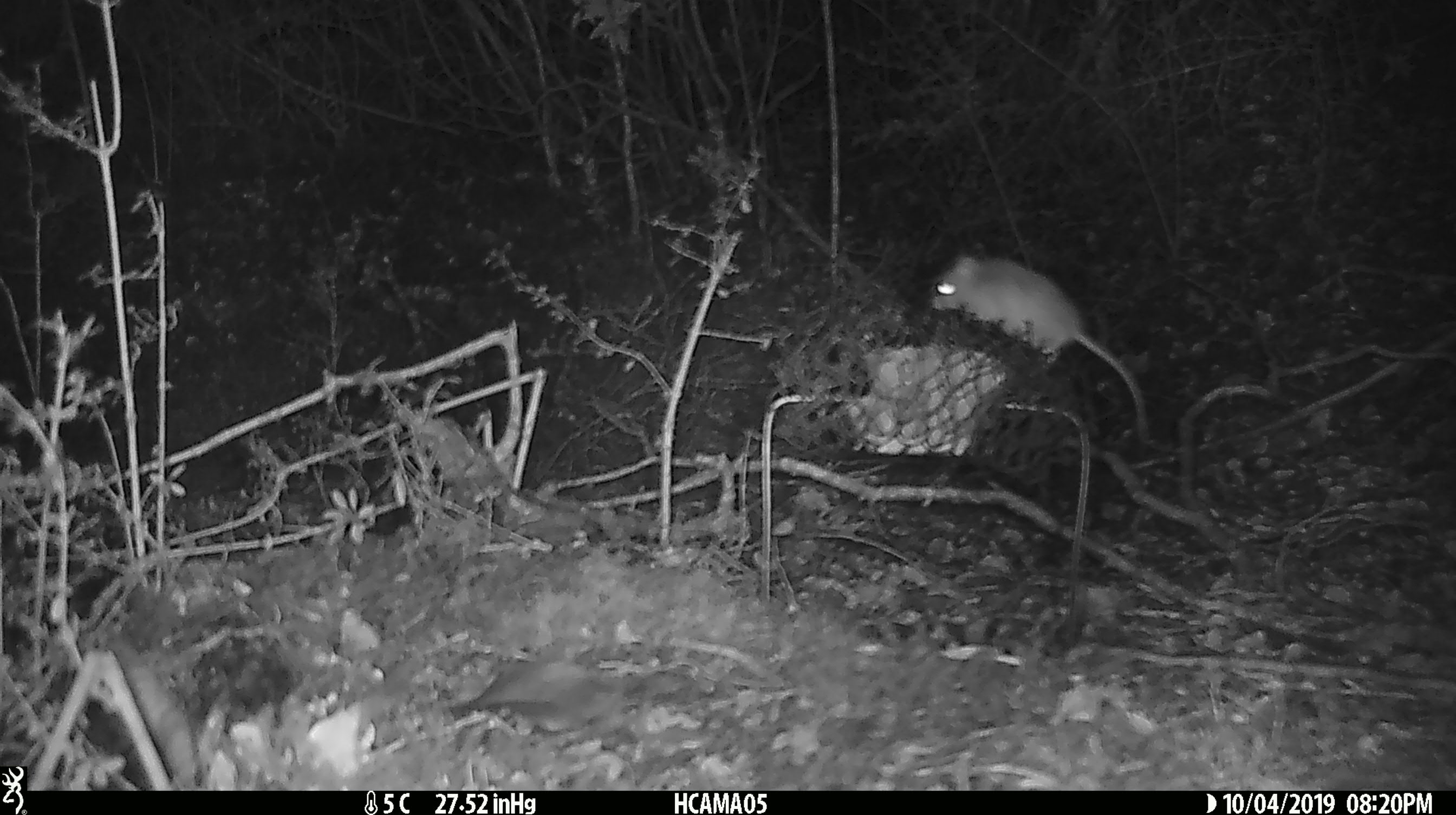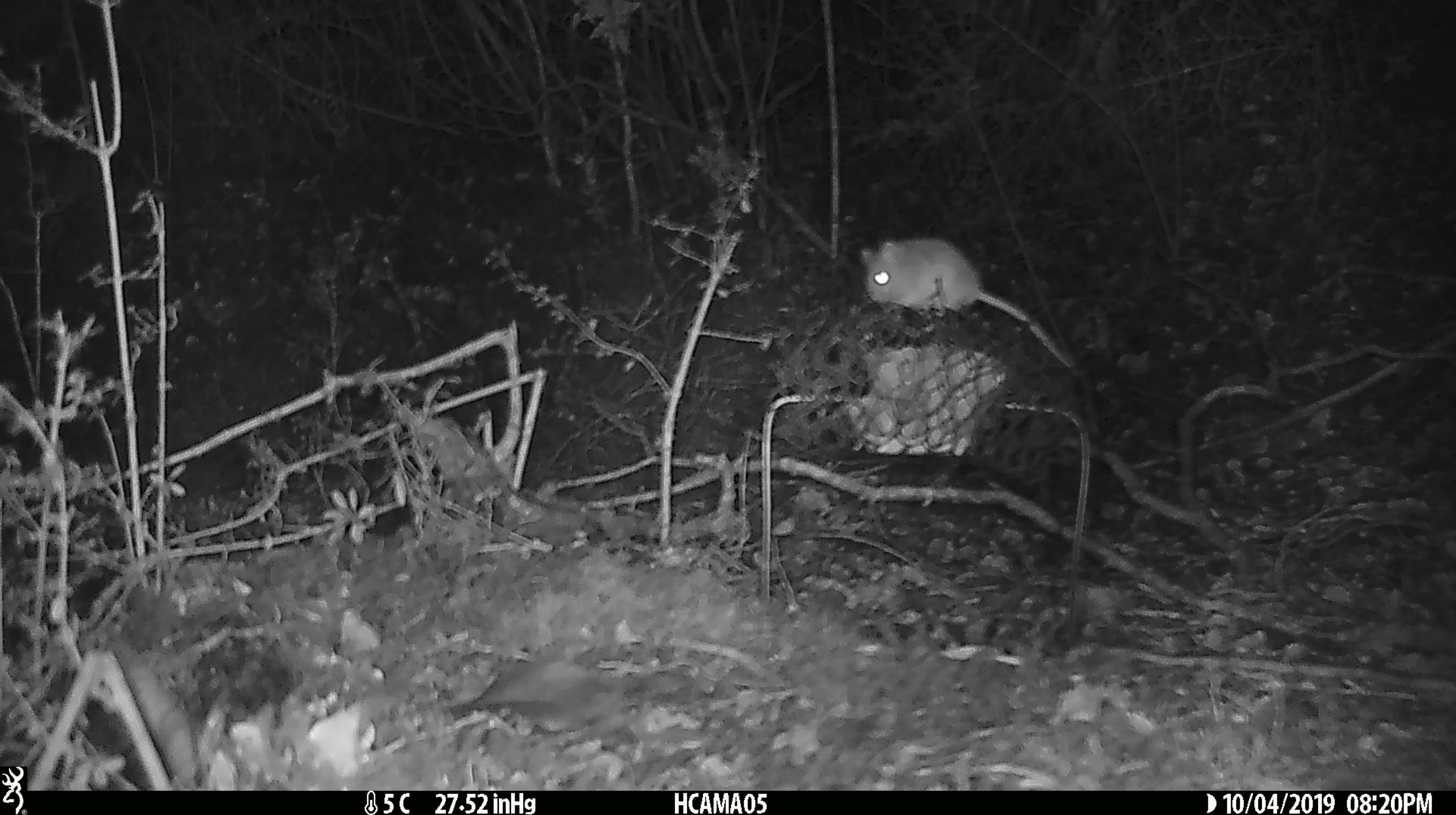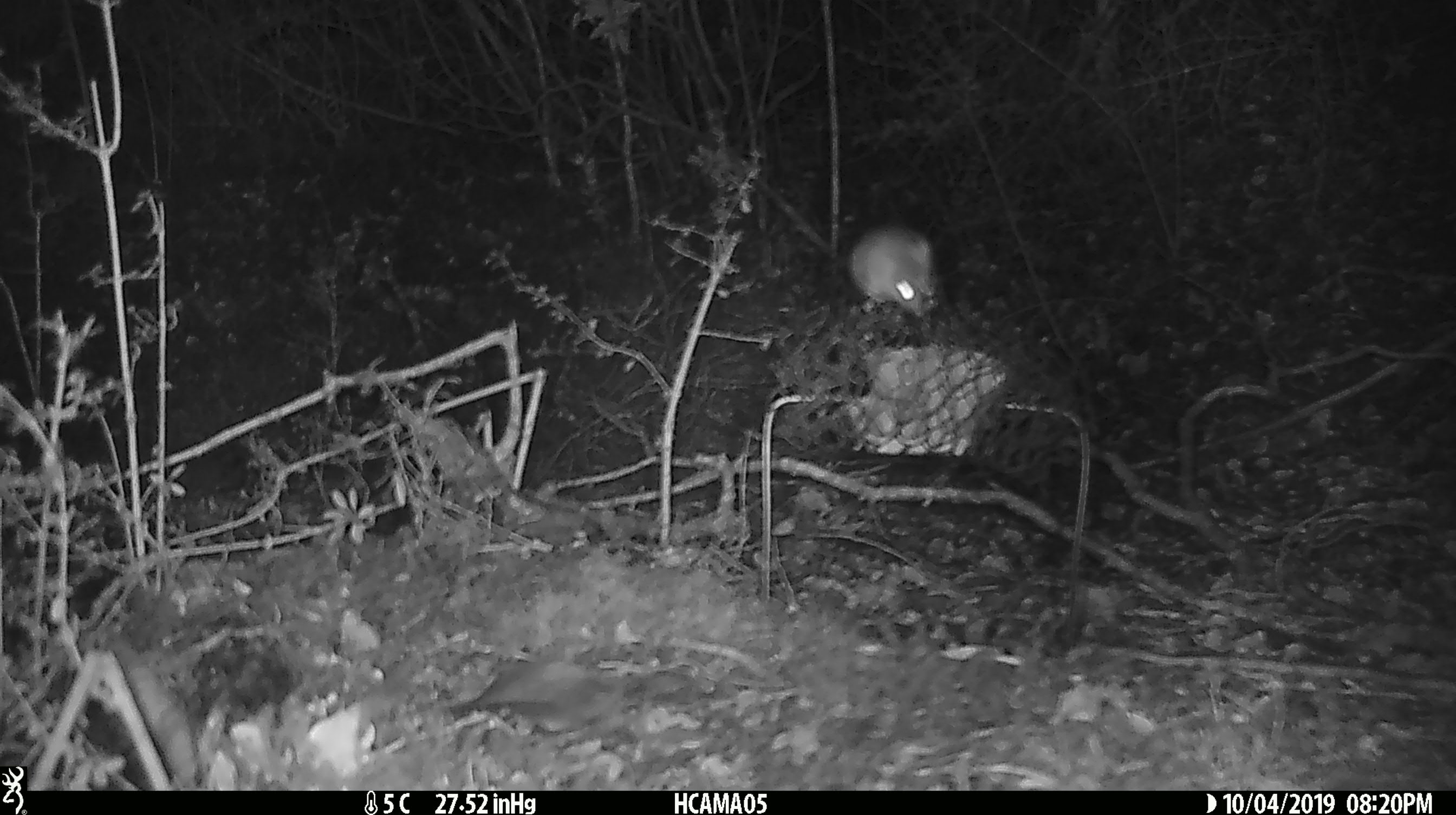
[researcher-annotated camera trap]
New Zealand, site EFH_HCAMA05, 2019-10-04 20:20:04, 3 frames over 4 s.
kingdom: Animalia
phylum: Chordata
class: Mammalia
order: Rodentia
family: Muridae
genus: Mus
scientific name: Mus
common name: mouse